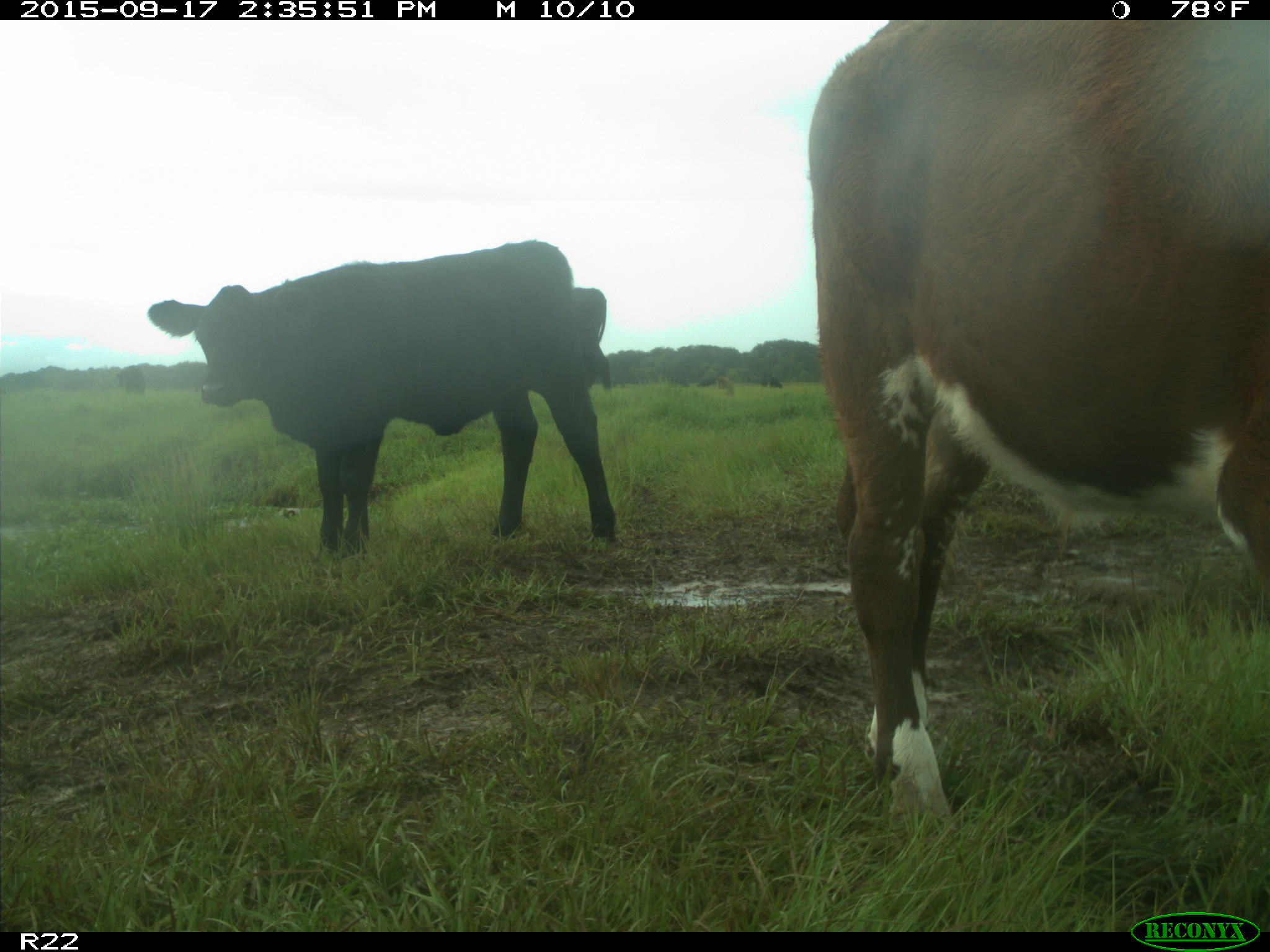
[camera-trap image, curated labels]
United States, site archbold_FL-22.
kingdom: Animalia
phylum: Chordata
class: Mammalia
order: Artiodactyla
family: Bovidae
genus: Bos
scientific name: Bos taurus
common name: domestic cow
Bos taurus (domestic cow).